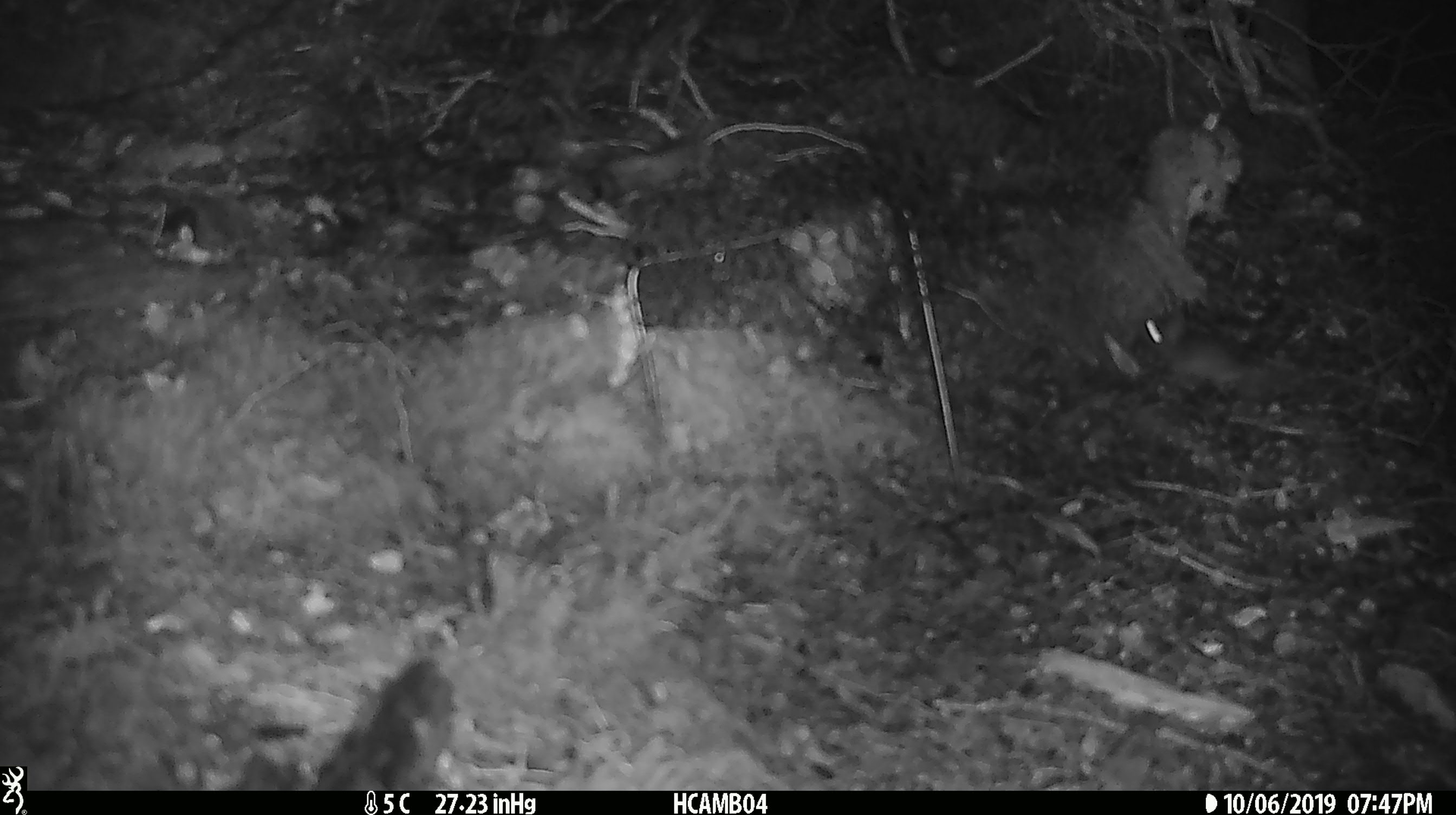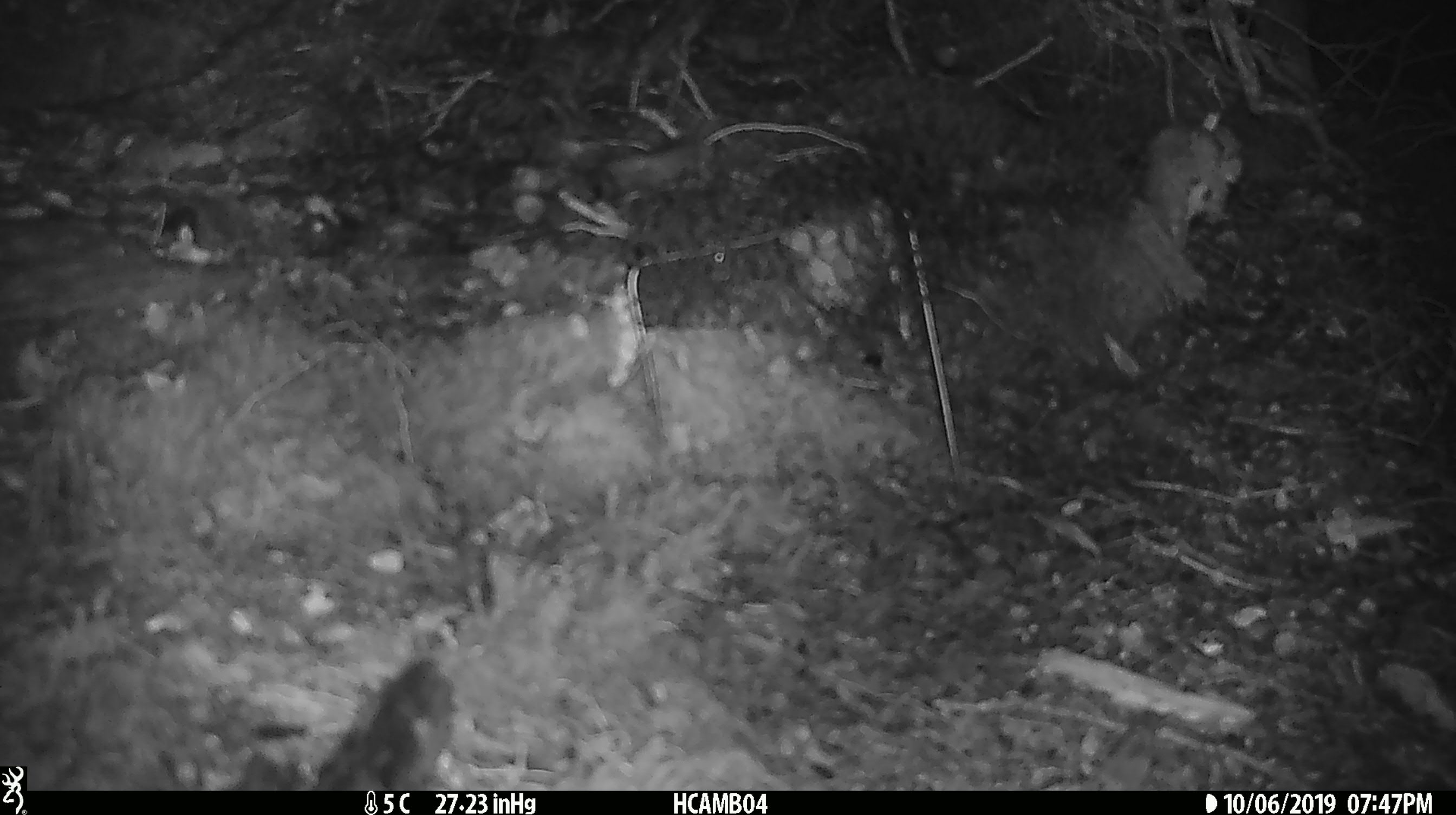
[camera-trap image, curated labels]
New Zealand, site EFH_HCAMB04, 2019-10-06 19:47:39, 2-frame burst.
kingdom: Animalia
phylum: Chordata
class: Mammalia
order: Rodentia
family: Muridae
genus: Mus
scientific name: Mus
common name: mouse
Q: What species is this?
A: Mouse (Mus).